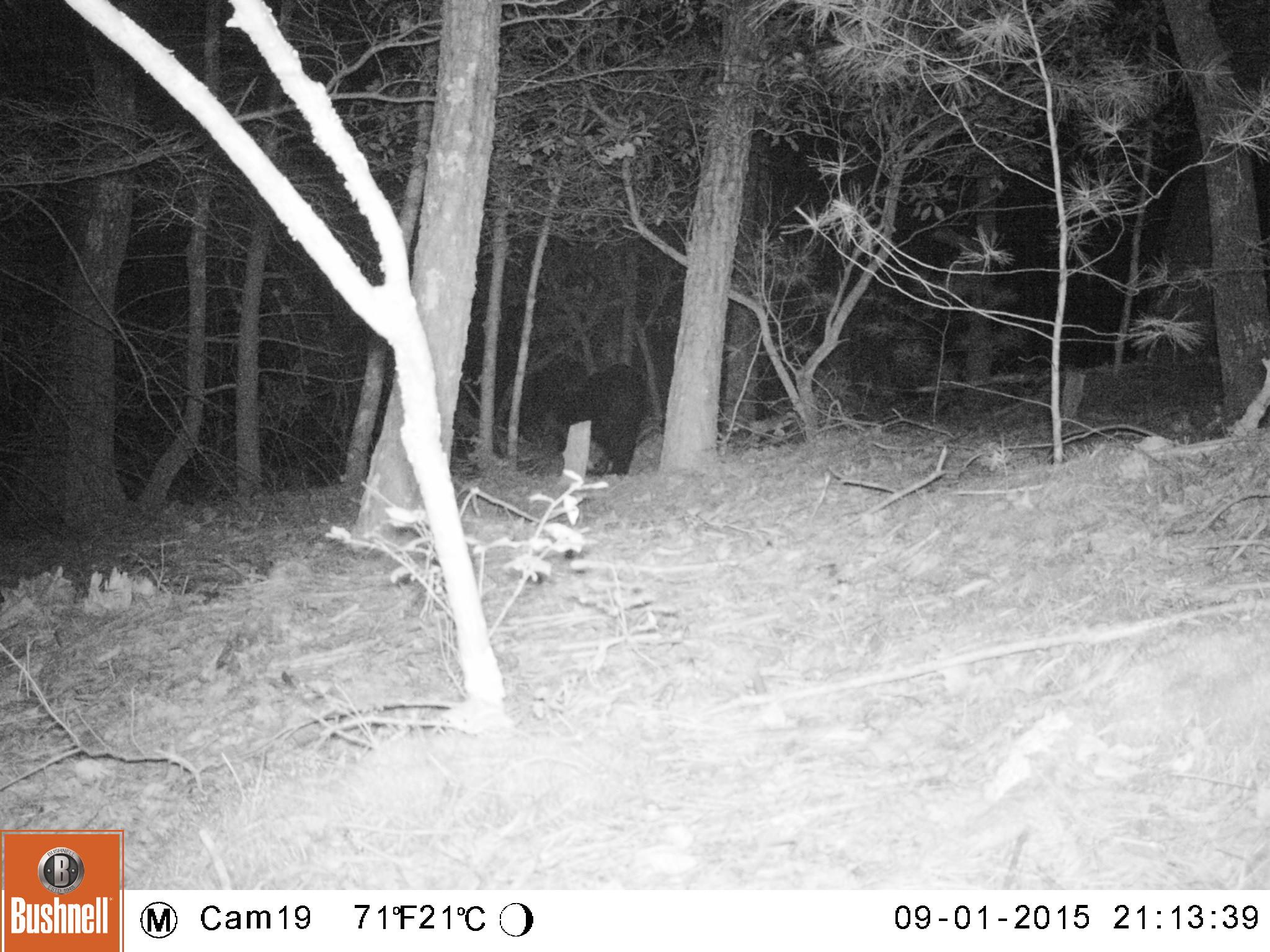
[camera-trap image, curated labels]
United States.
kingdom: Animalia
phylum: Chordata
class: Mammalia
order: Carnivora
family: Ursidae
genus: Ursus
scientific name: Ursus americanus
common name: american black bear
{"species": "American Black Bear (Ursus americanus)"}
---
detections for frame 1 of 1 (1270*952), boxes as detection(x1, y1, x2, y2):
American Black Bear: detection(545, 346, 650, 483)